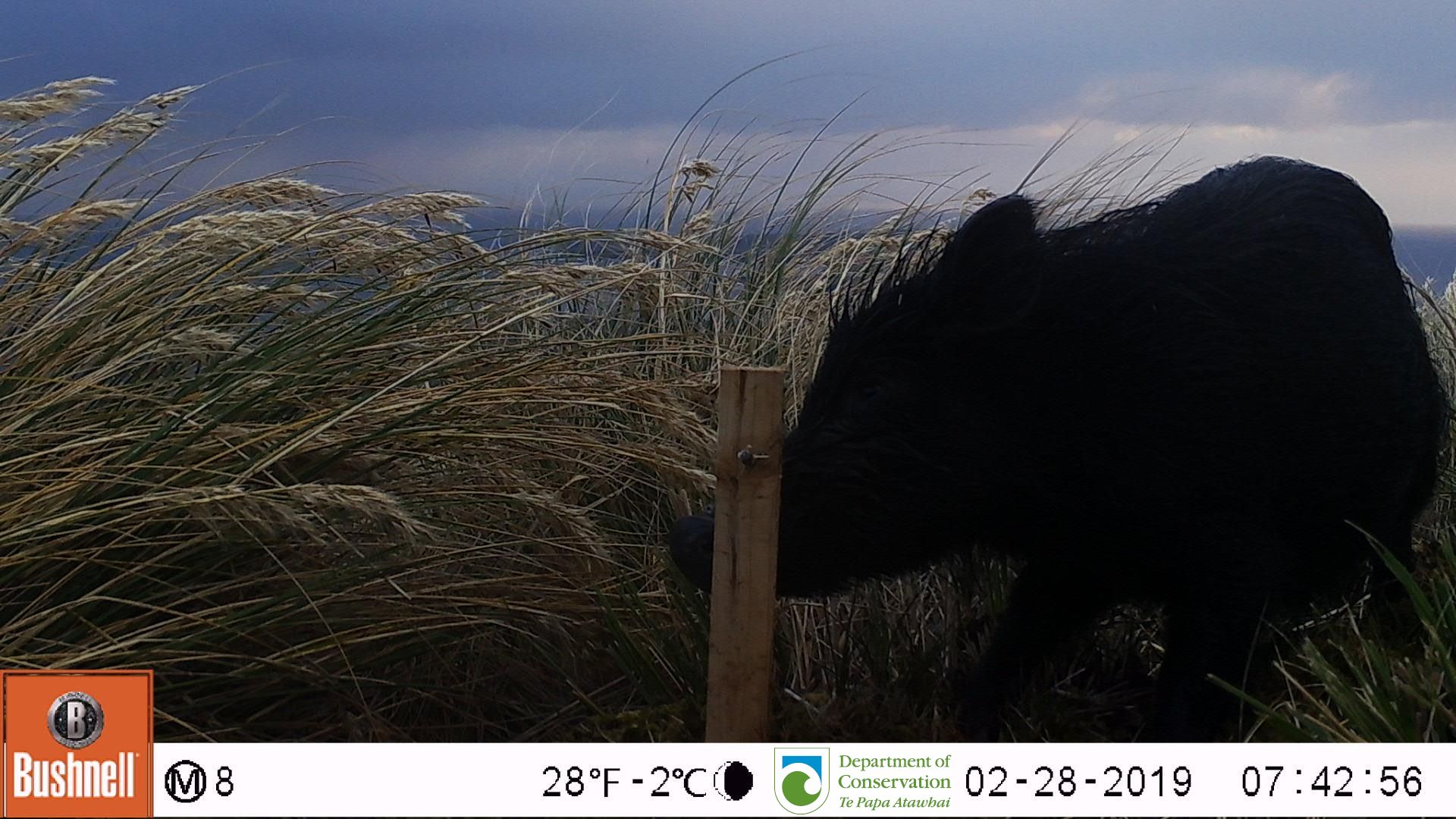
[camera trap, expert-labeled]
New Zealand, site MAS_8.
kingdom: Animalia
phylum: Chordata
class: Mammalia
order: Artiodactyla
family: Suidae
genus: Sus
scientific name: Sus scrofa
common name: pig